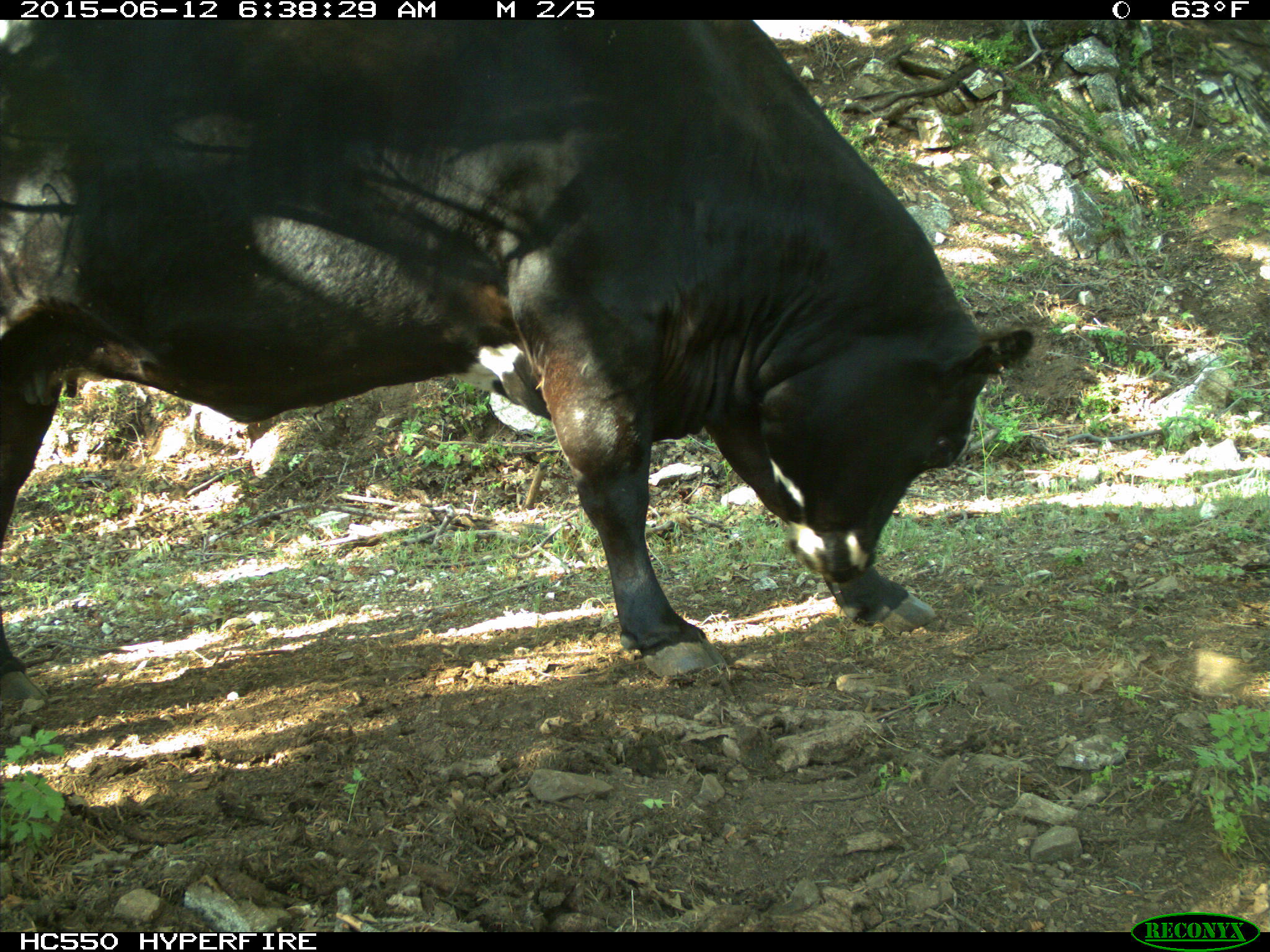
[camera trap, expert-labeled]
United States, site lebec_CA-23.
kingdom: Animalia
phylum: Chordata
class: Mammalia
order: Artiodactyla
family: Bovidae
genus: Bos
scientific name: Bos taurus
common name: domestic cow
Bos taurus (domestic cow).